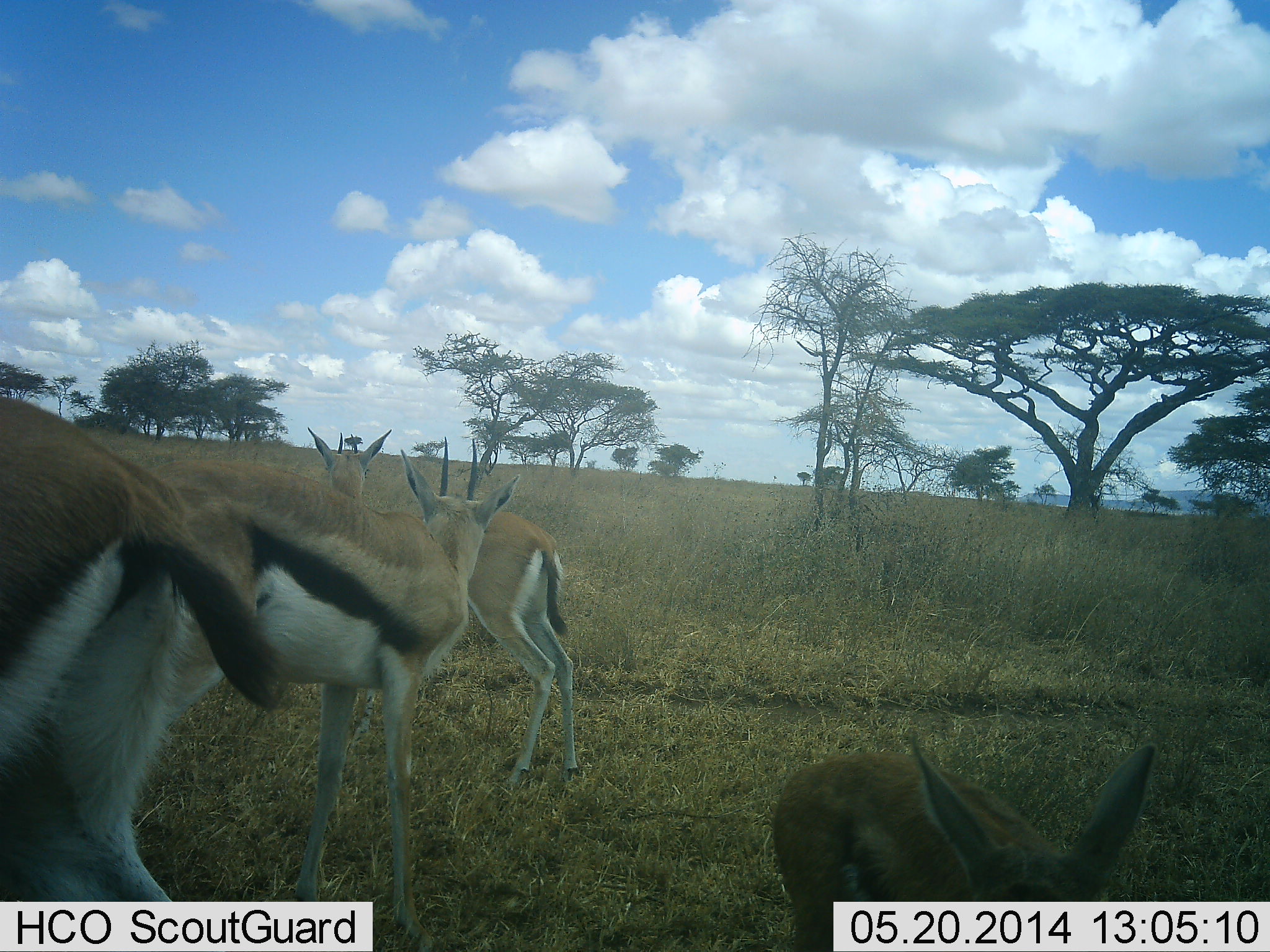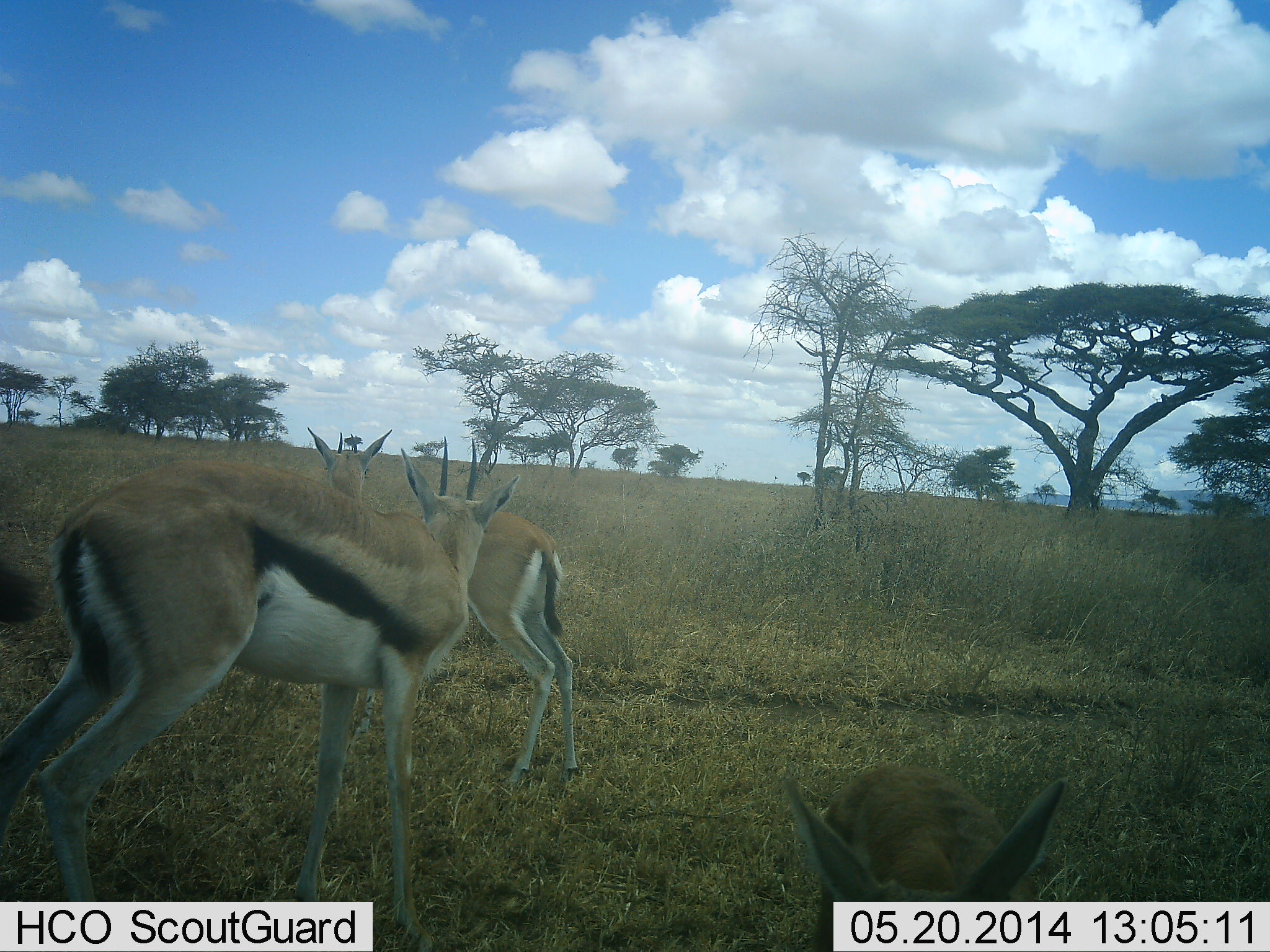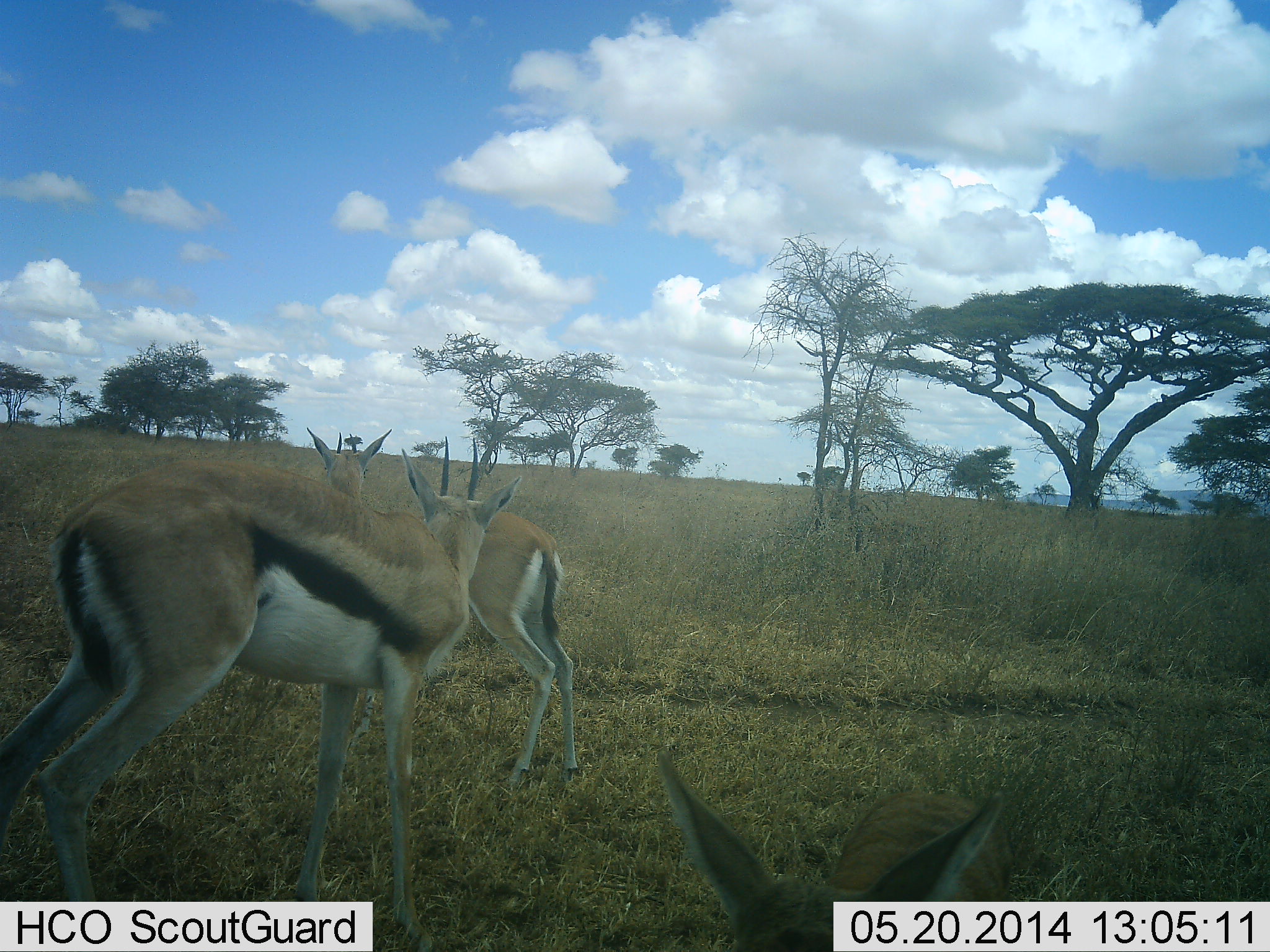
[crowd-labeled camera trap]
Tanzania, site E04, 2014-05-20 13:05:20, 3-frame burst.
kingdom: Animalia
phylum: Chordata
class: Mammalia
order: Artiodactyla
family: Bovidae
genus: Eudorcas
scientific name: Eudorcas thomsonii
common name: thomson's gazelle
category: gazellethomsons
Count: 4.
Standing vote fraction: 90%.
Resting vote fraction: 0%.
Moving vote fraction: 40%.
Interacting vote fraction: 0%.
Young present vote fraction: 40%.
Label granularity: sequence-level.